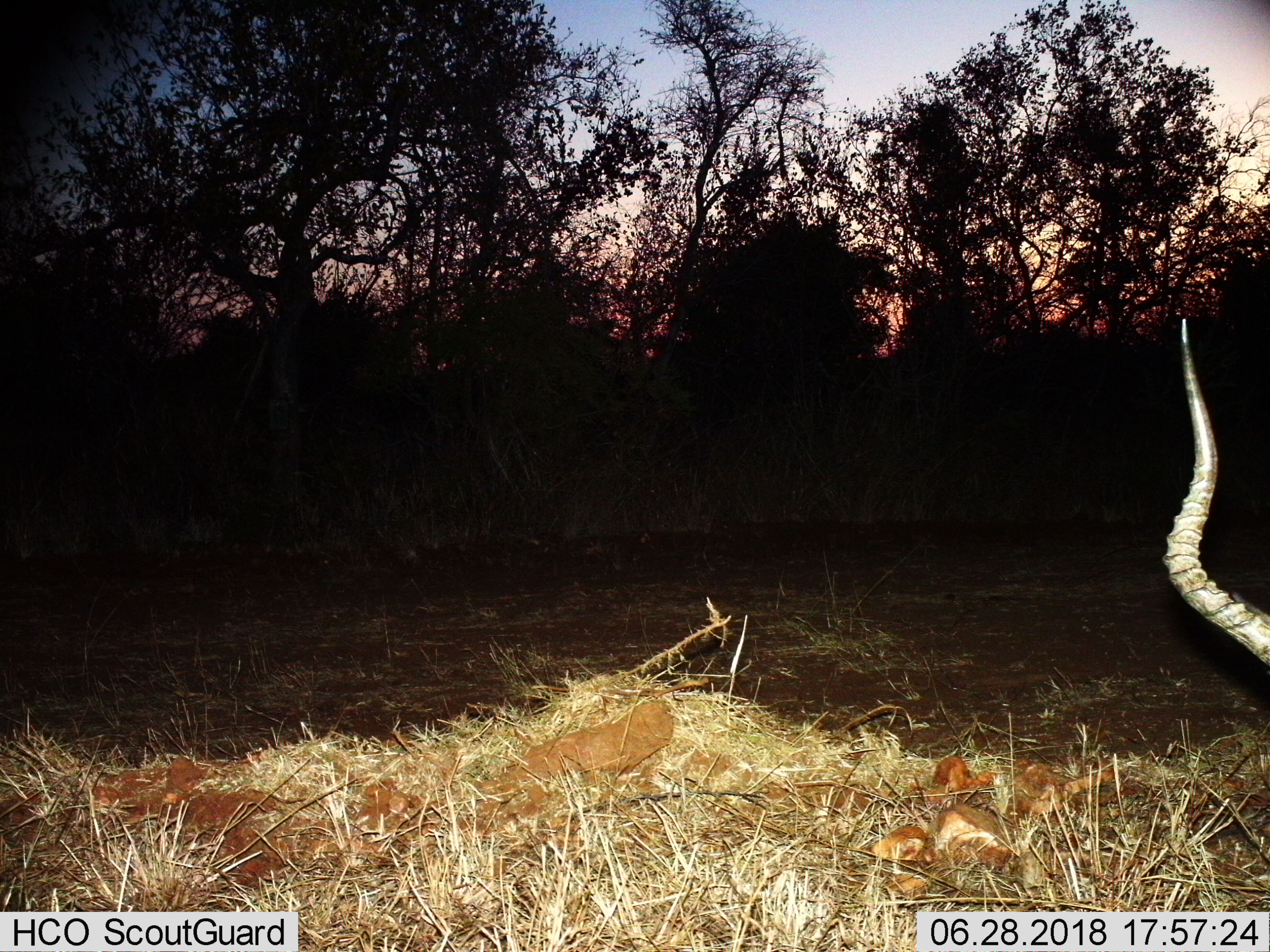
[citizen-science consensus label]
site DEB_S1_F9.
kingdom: Animalia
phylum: Chordata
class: Mammalia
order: Artiodactyla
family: Bovidae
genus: Aepyceros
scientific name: Aepyceros melampus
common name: impala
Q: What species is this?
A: Impala (Aepyceros melampus).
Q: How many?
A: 1.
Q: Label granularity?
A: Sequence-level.